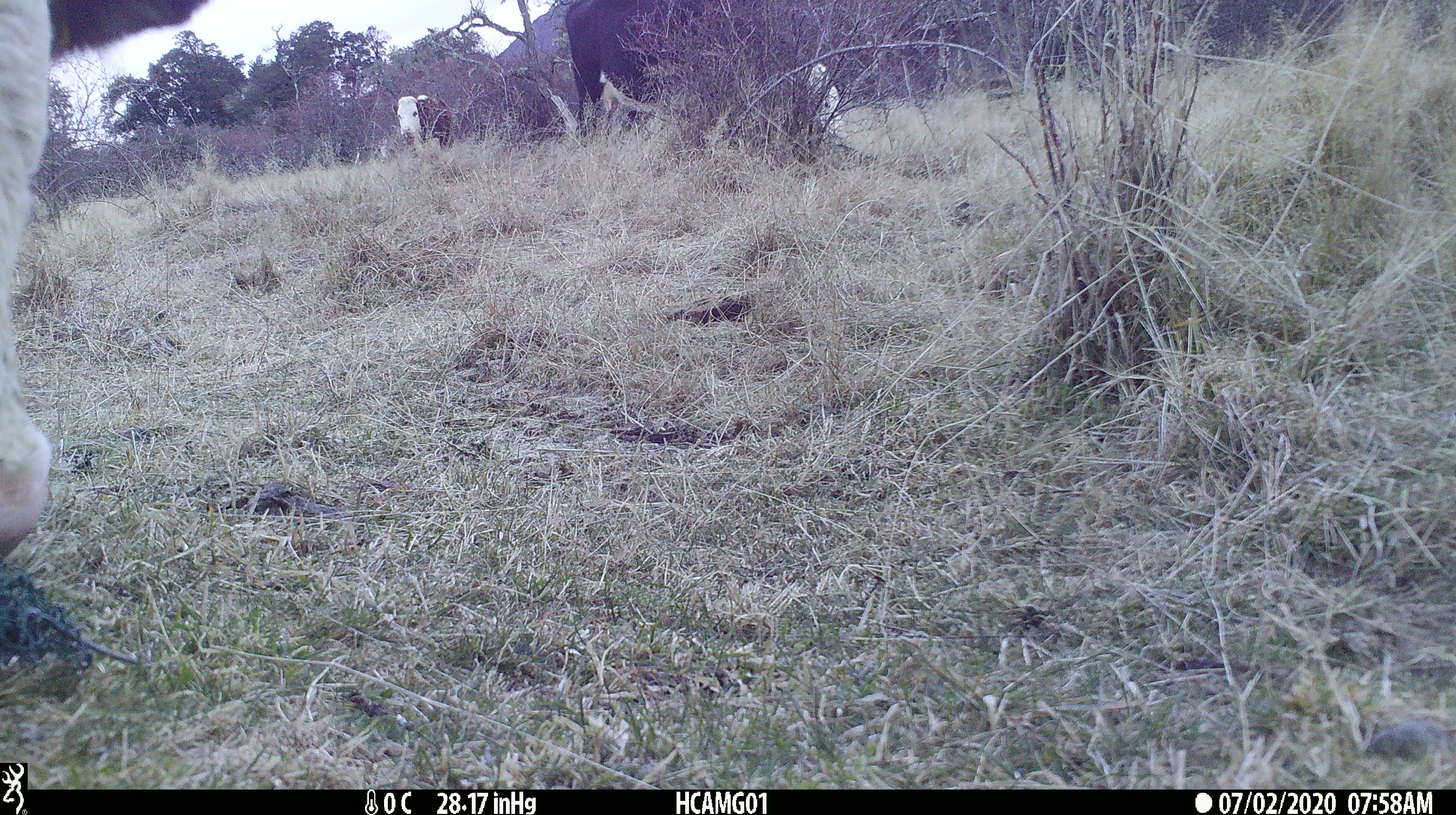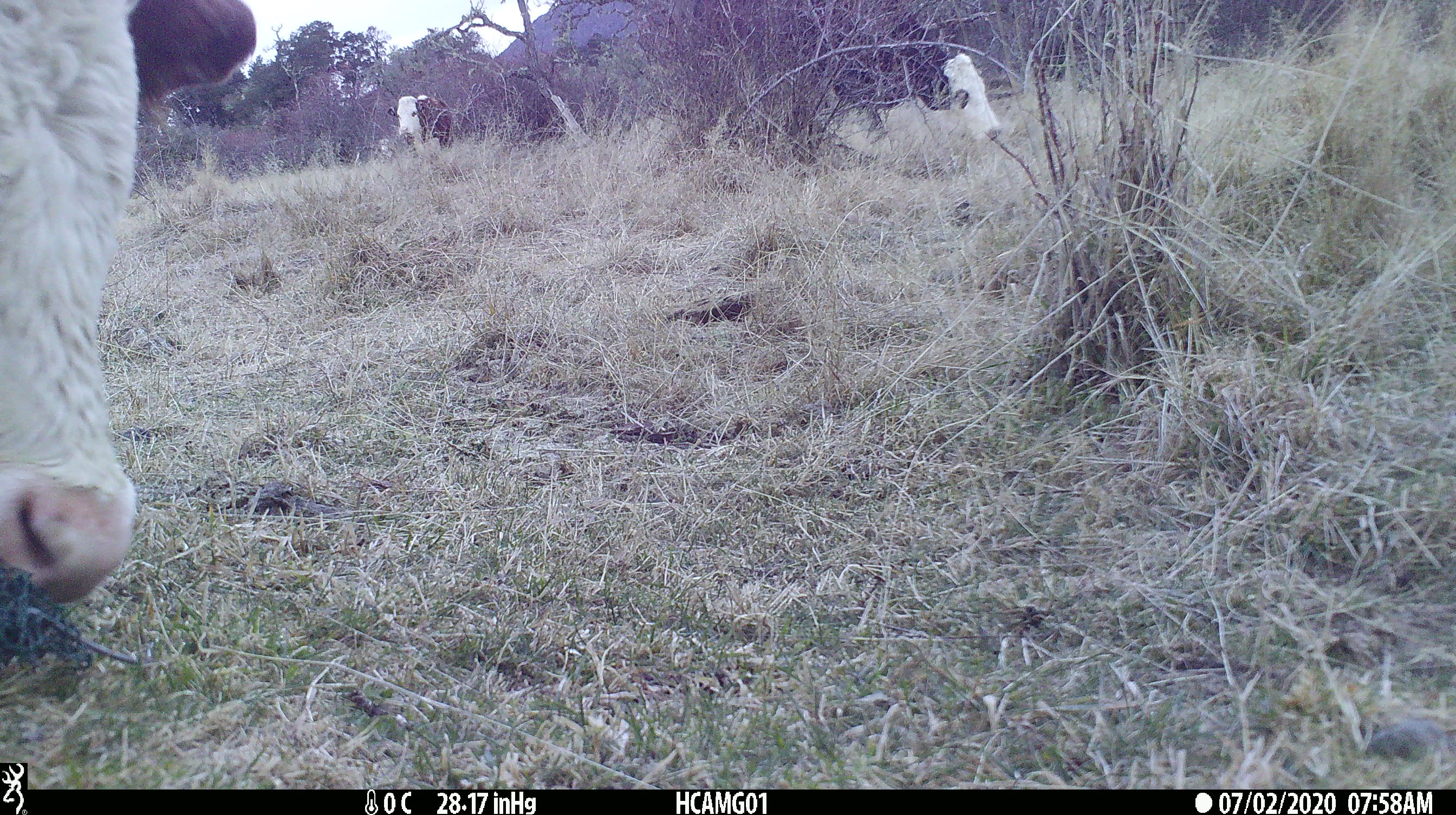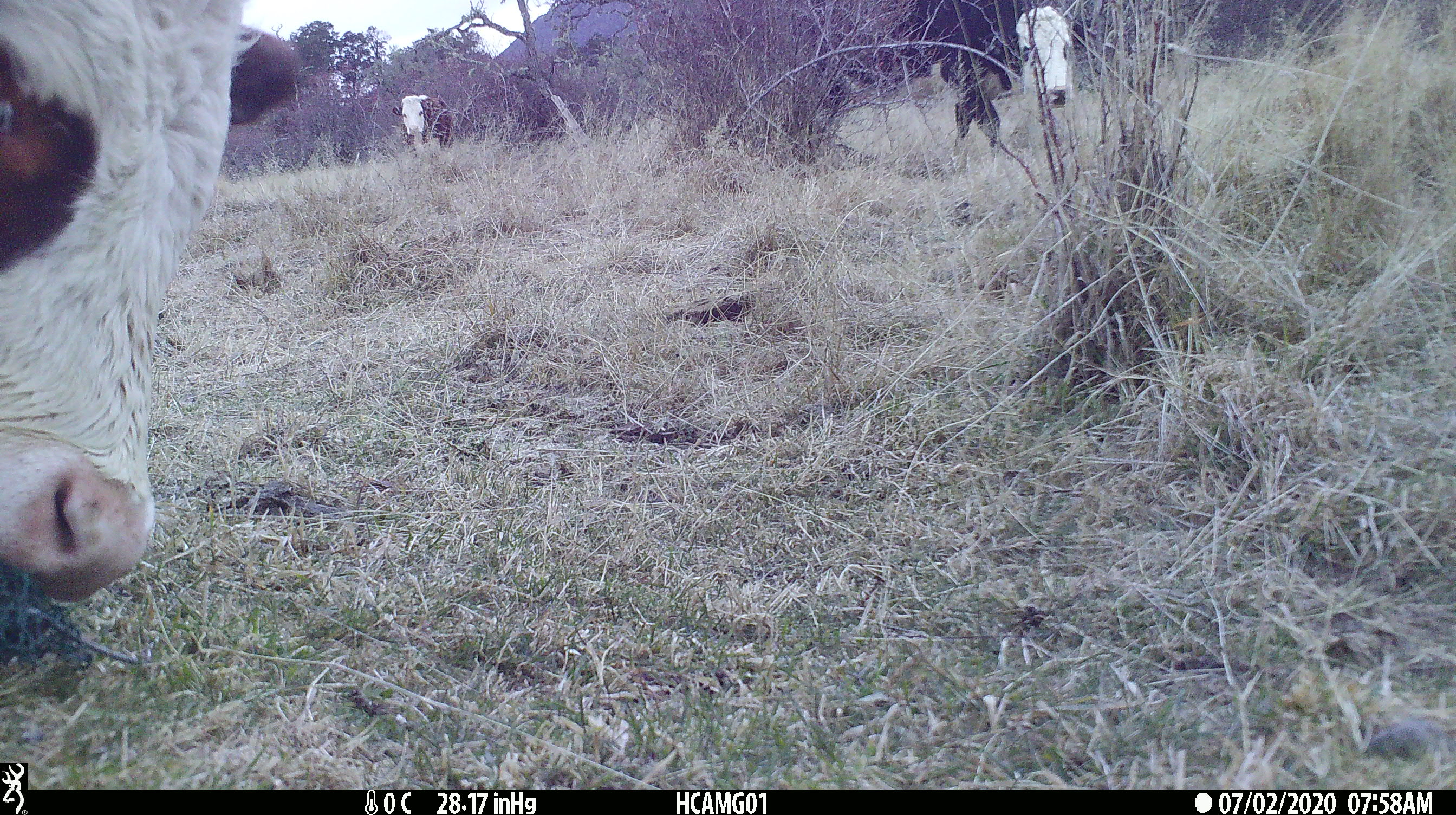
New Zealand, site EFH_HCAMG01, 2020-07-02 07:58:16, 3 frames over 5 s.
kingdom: Animalia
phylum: Chordata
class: Mammalia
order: Artiodactyla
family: Bovidae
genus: Bos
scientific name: Bos taurus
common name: domestic cow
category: cow